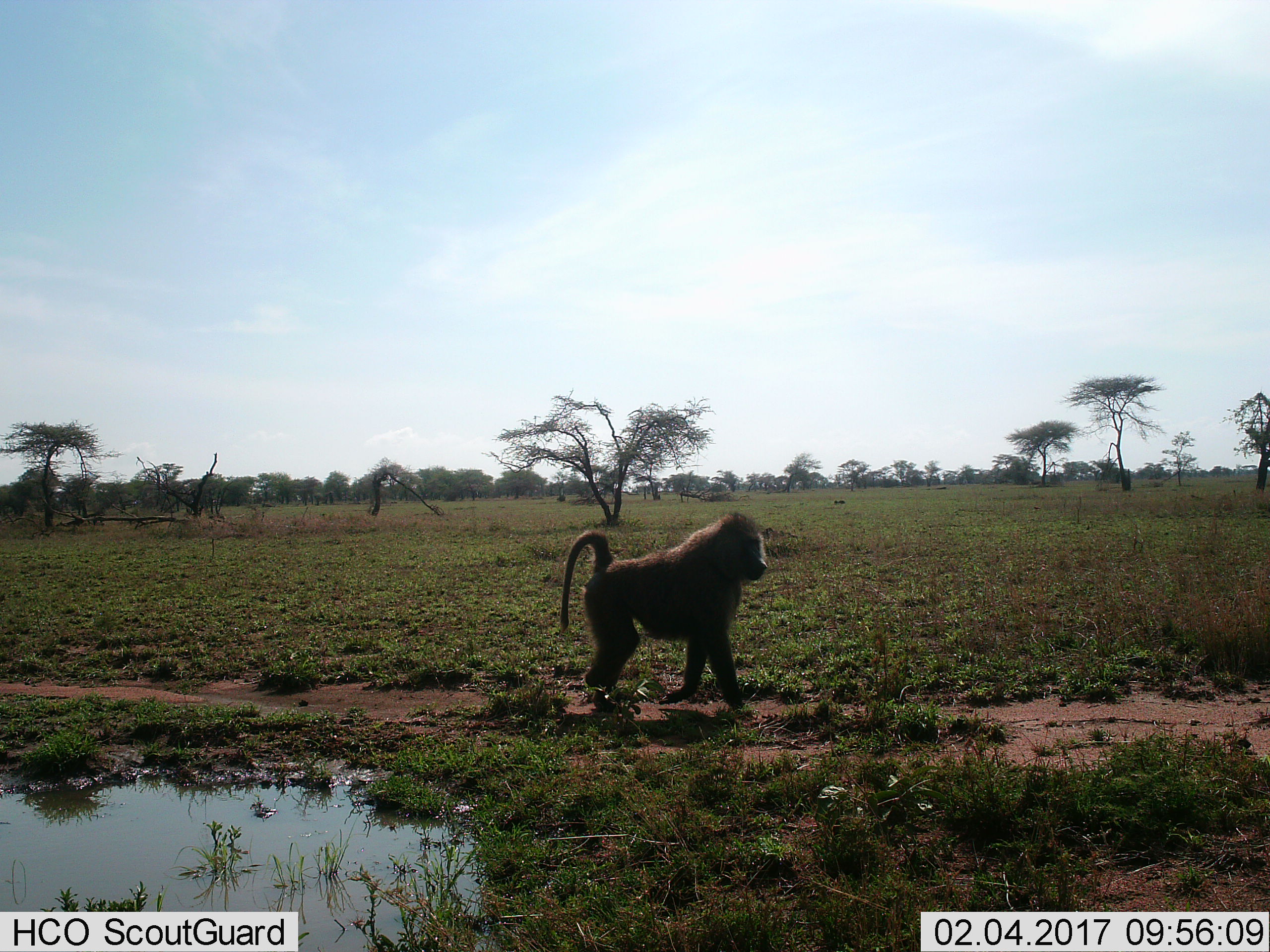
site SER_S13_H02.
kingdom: Animalia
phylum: Chordata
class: Mammalia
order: Primates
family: Cercopithecidae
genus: Papio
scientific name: Papio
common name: baboon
Baboon (Papio), count 1. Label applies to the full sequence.